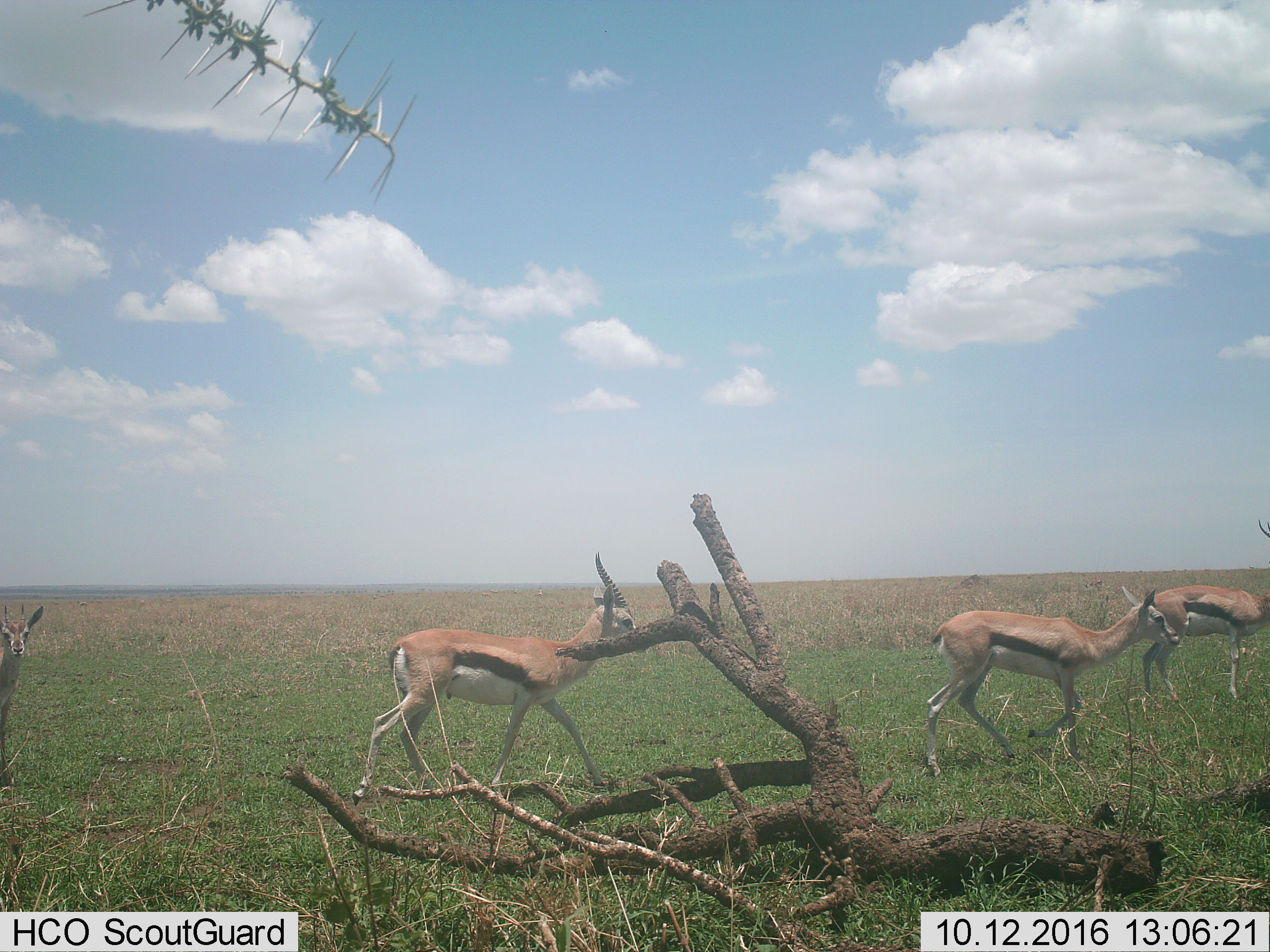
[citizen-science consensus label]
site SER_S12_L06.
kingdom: Animalia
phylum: Chordata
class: Mammalia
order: Artiodactyla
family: Bovidae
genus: Eudorcas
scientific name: Eudorcas thomsonii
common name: thomson's gazelle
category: gazellethomsons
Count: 4.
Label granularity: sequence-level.